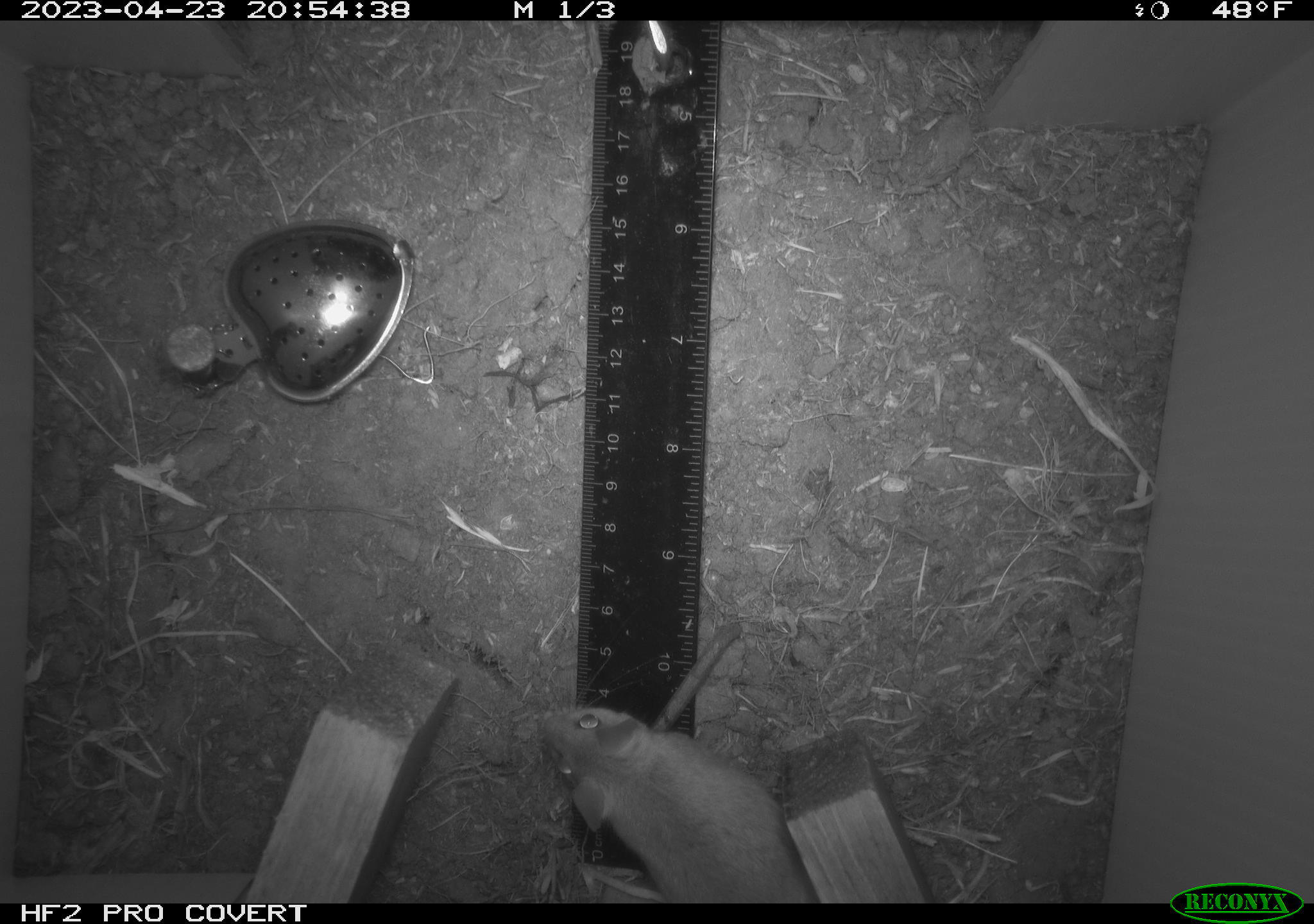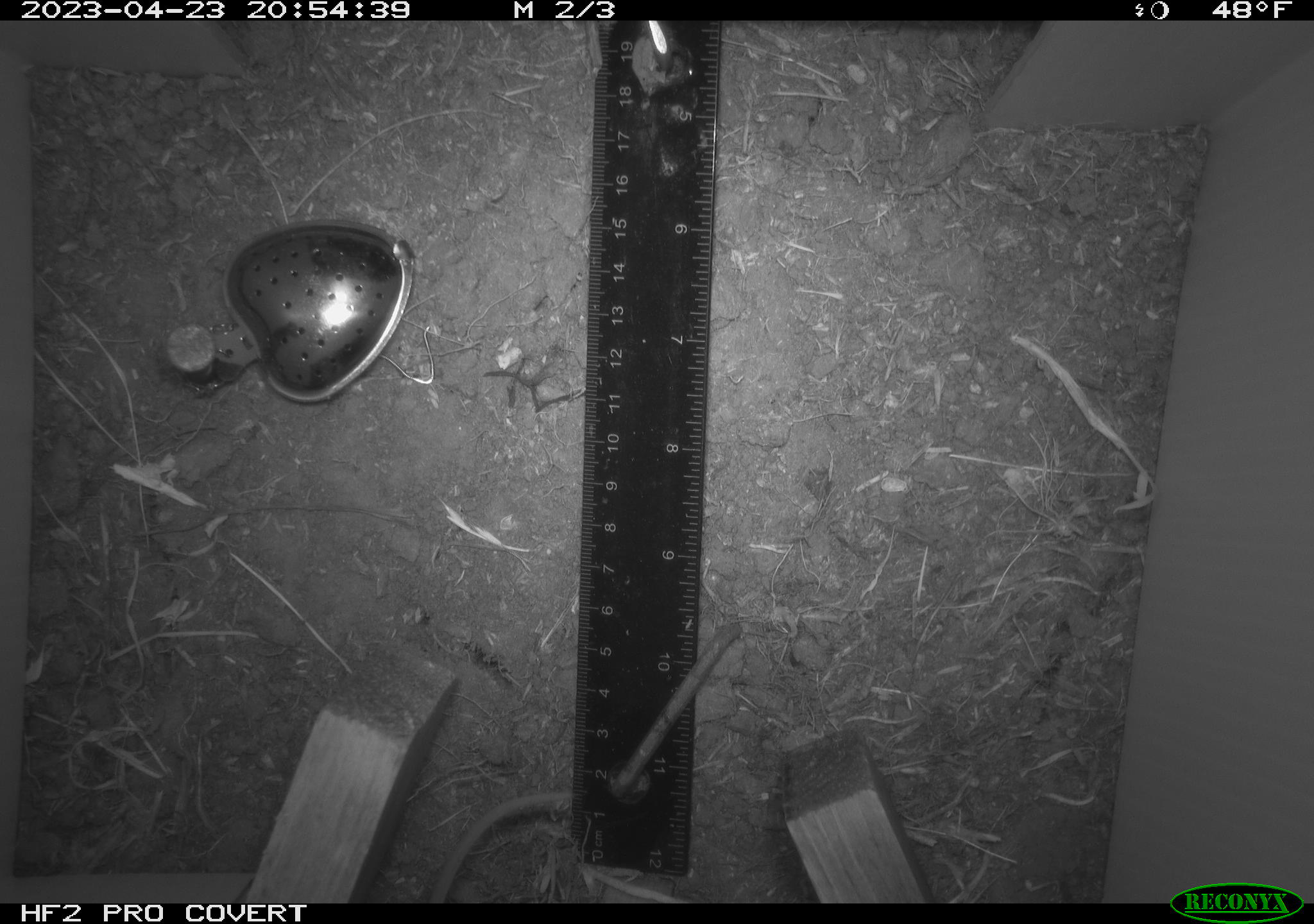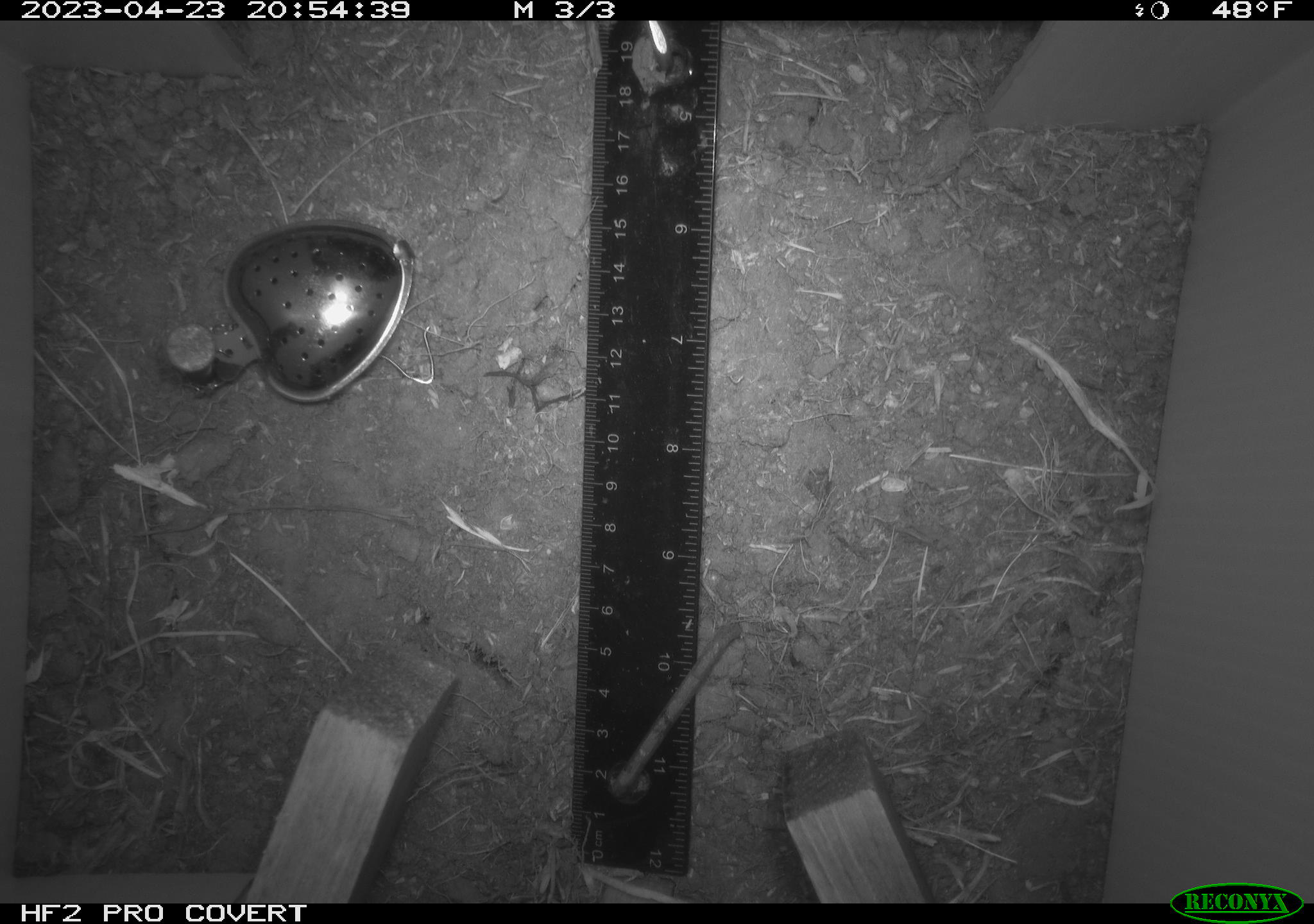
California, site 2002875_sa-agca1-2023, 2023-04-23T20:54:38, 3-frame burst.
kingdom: Animalia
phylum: Chordata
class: Mammalia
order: Rodentia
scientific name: Rodentia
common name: mouse species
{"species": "mouse species (Rodentia)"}